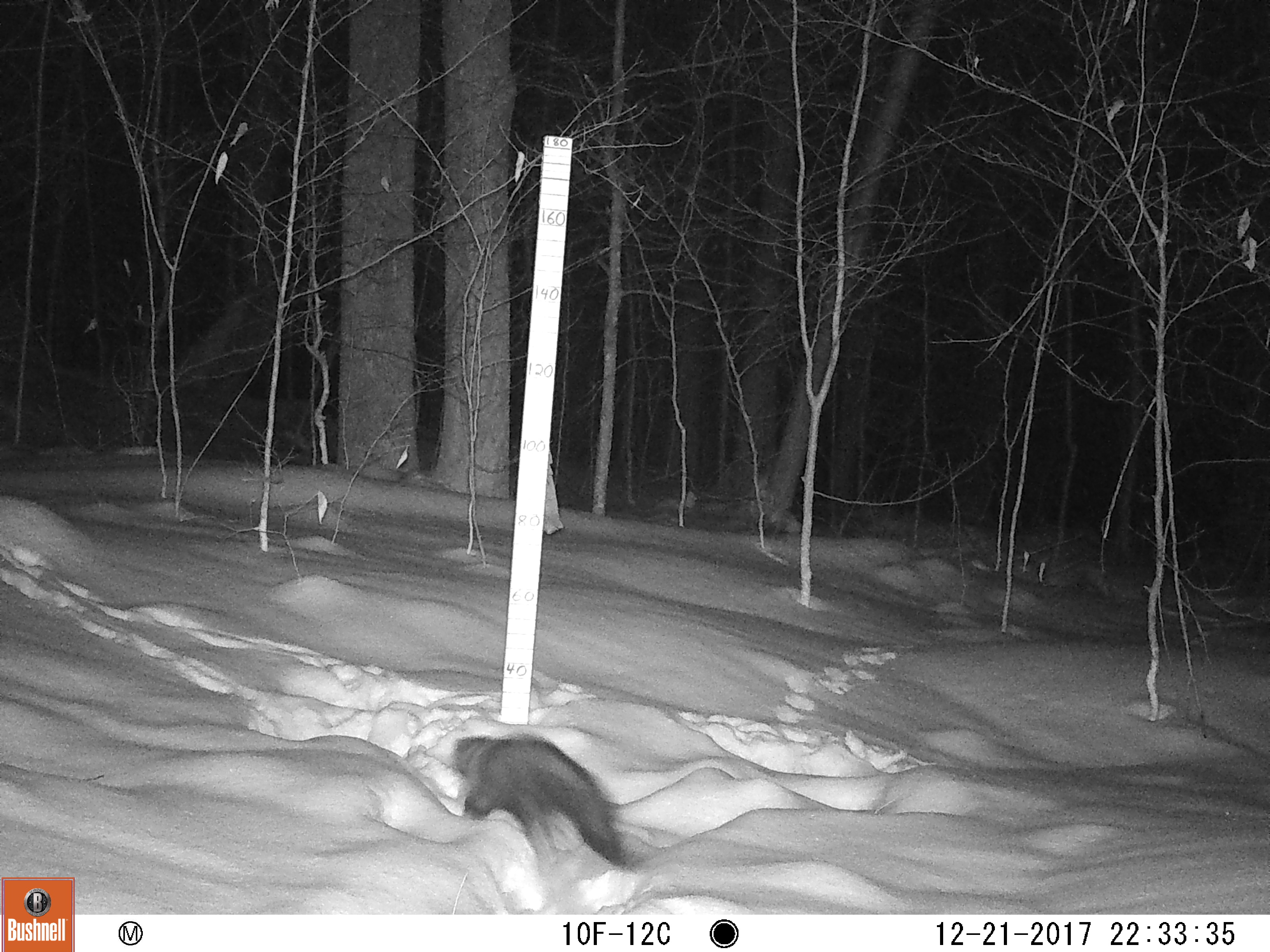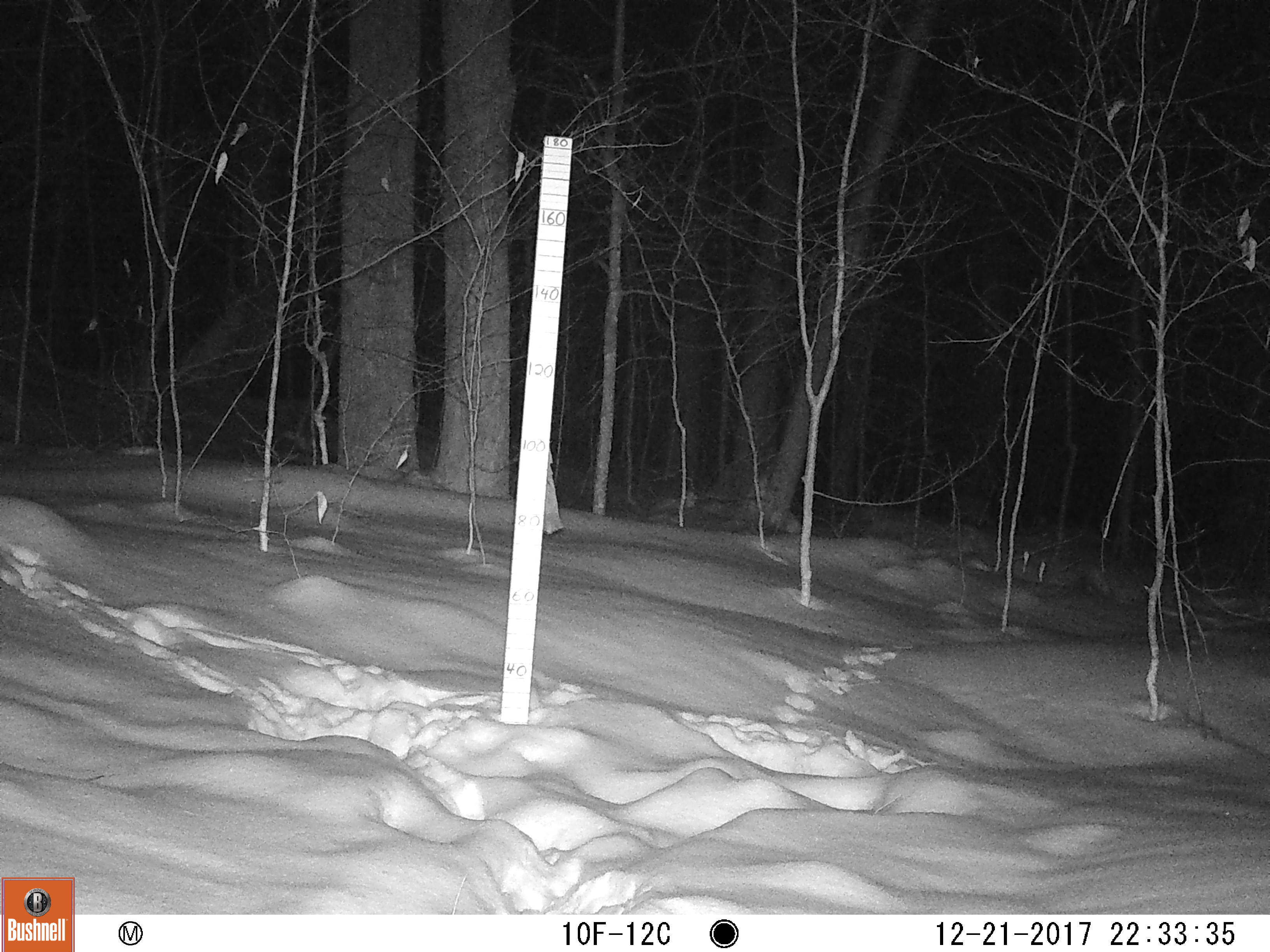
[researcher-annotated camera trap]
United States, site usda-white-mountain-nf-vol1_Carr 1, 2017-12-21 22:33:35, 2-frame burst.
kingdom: Animalia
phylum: Chordata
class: Mammalia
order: Carnivora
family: Mustelidae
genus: Pekania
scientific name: Pekania pennanti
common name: fisher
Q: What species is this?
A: Fisher (Pekania pennanti).